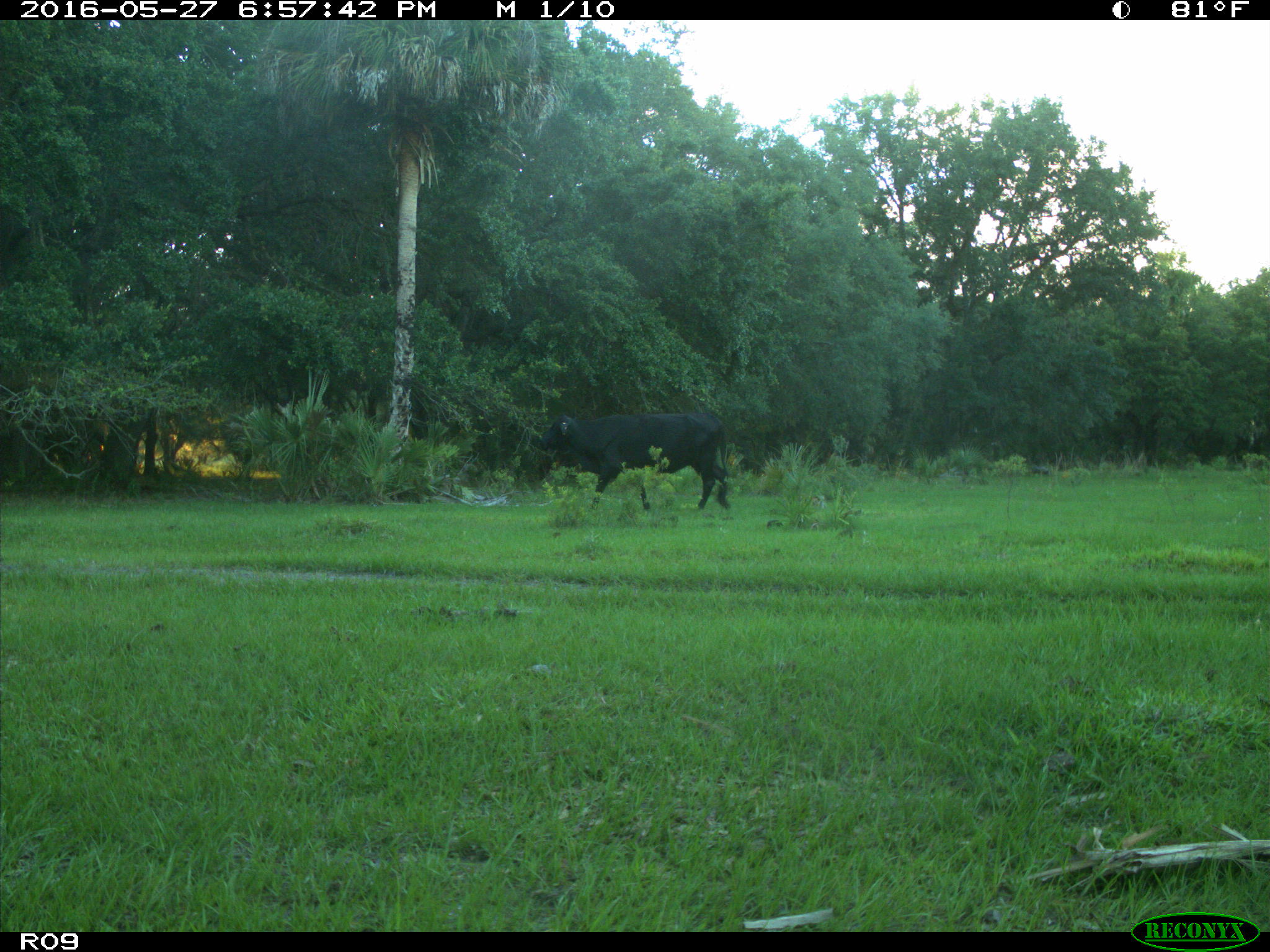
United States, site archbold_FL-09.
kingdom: Animalia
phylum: Chordata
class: Mammalia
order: Artiodactyla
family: Bovidae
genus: Bos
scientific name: Bos taurus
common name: domestic cow